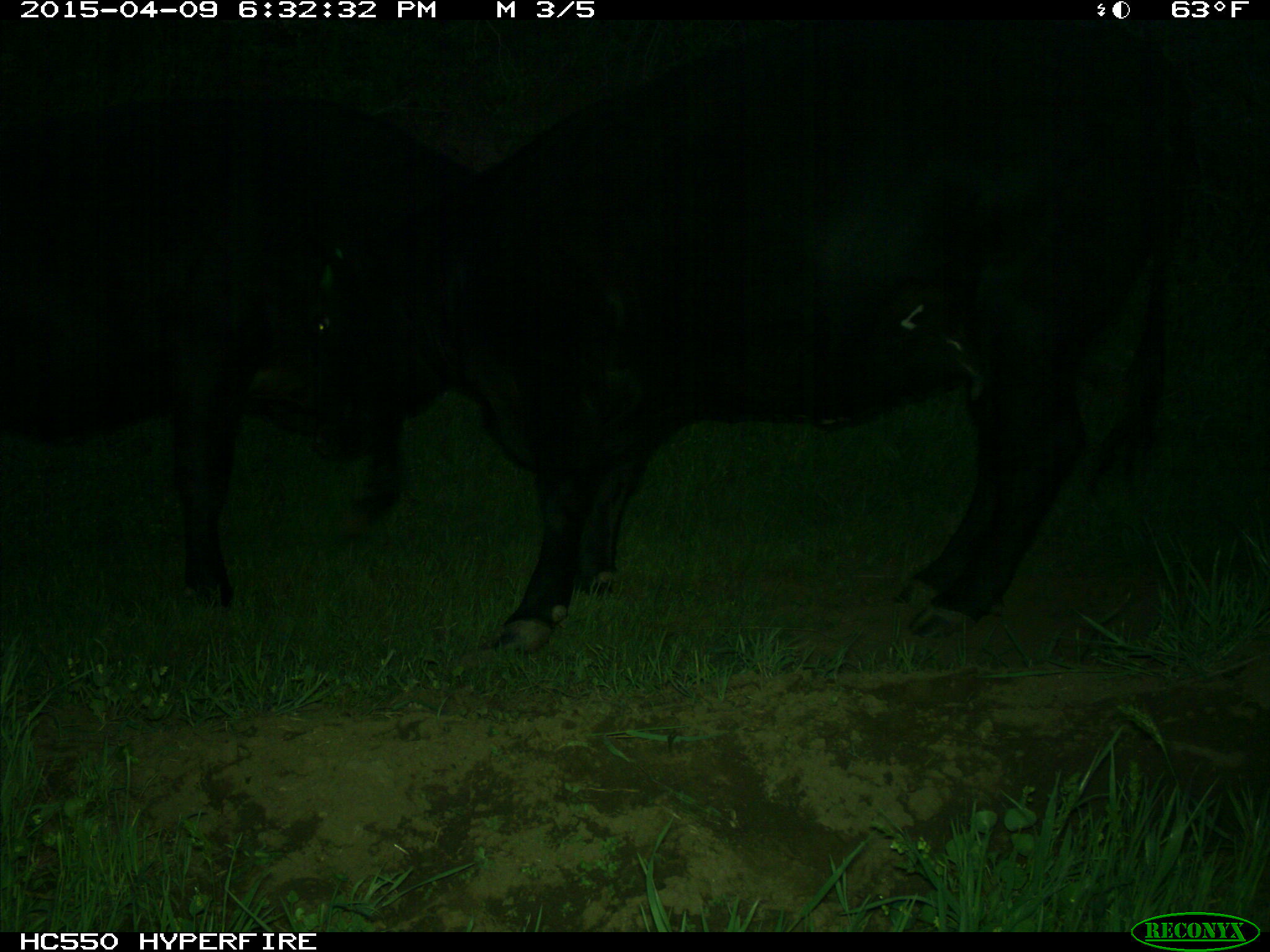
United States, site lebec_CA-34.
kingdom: Animalia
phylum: Chordata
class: Mammalia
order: Artiodactyla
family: Bovidae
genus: Bos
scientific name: Bos taurus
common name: domestic cow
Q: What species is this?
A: Bos taurus (domestic cow).